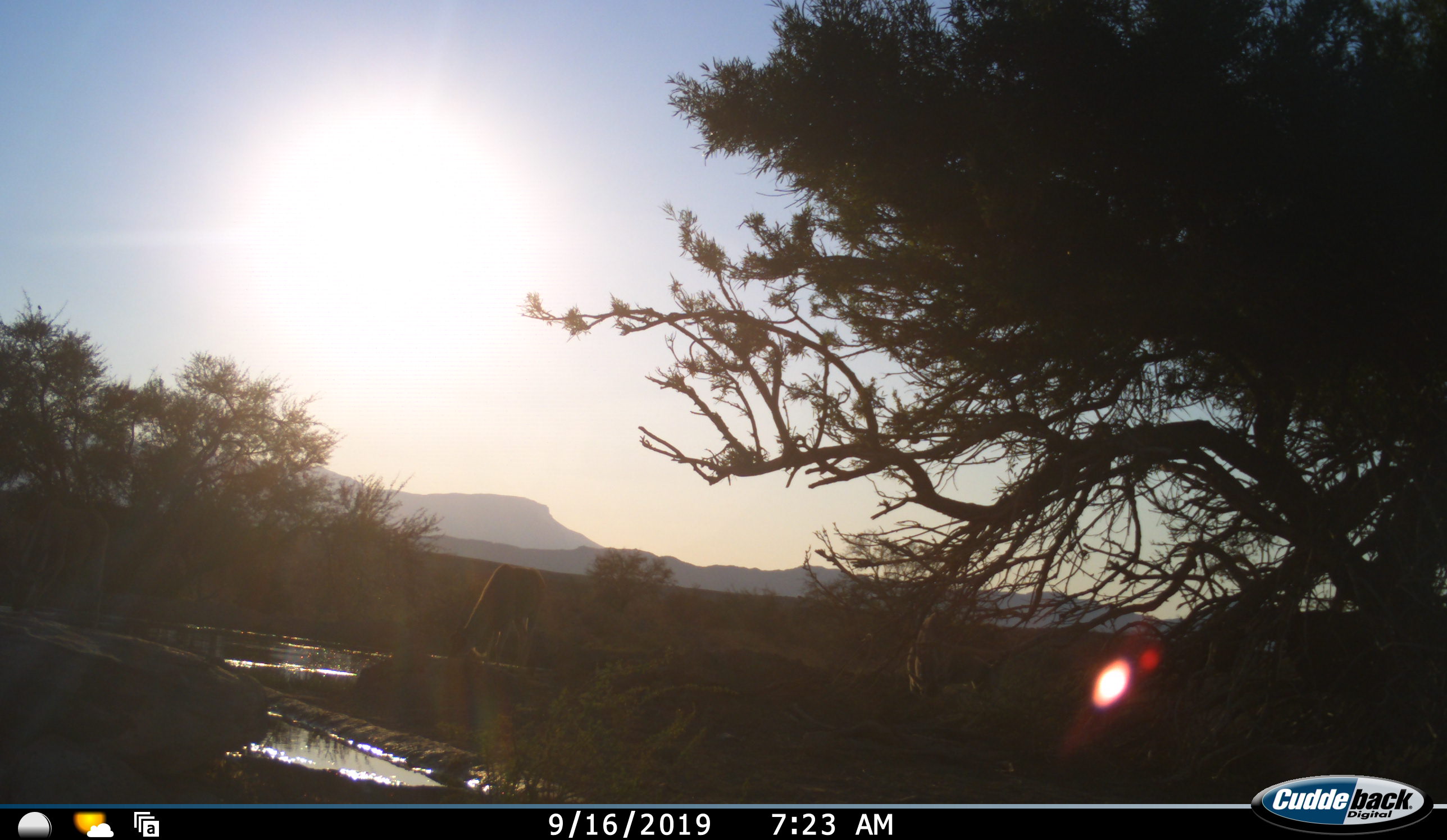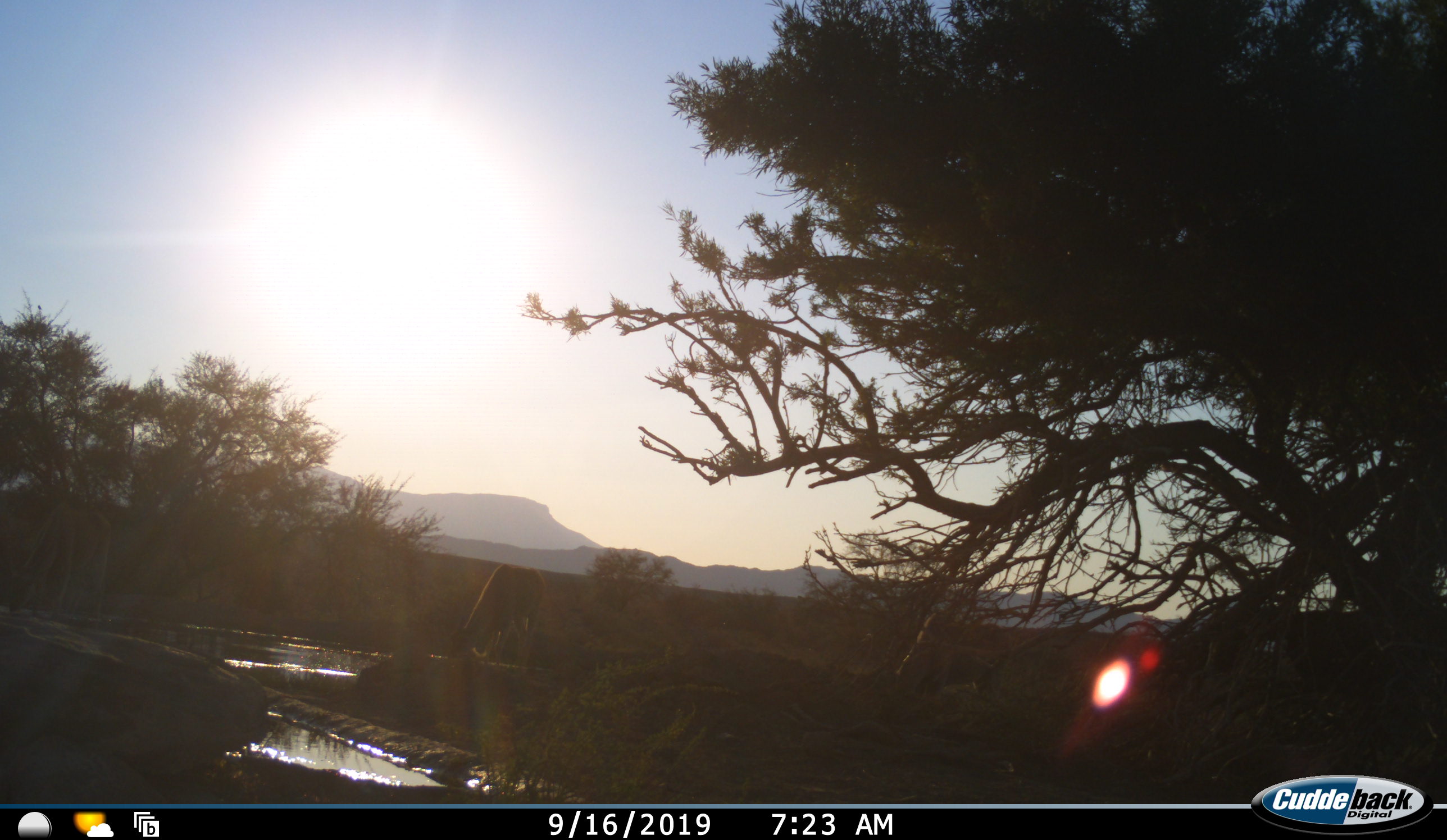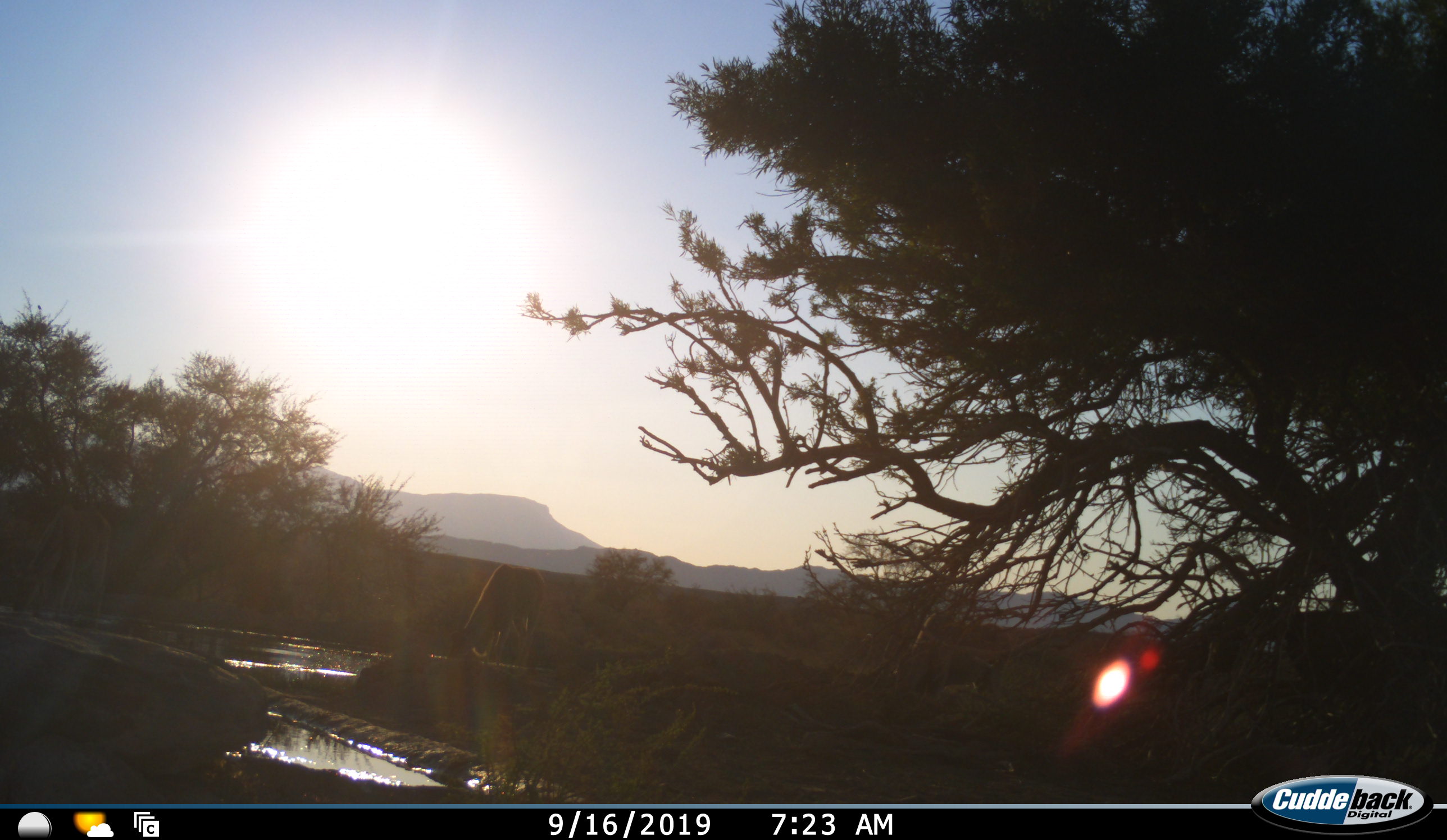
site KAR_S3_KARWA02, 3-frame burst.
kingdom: Animalia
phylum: Chordata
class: Mammalia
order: Artiodactyla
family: Bovidae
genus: Tragelaphus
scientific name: Tragelaphus oryx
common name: eland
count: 2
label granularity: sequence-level